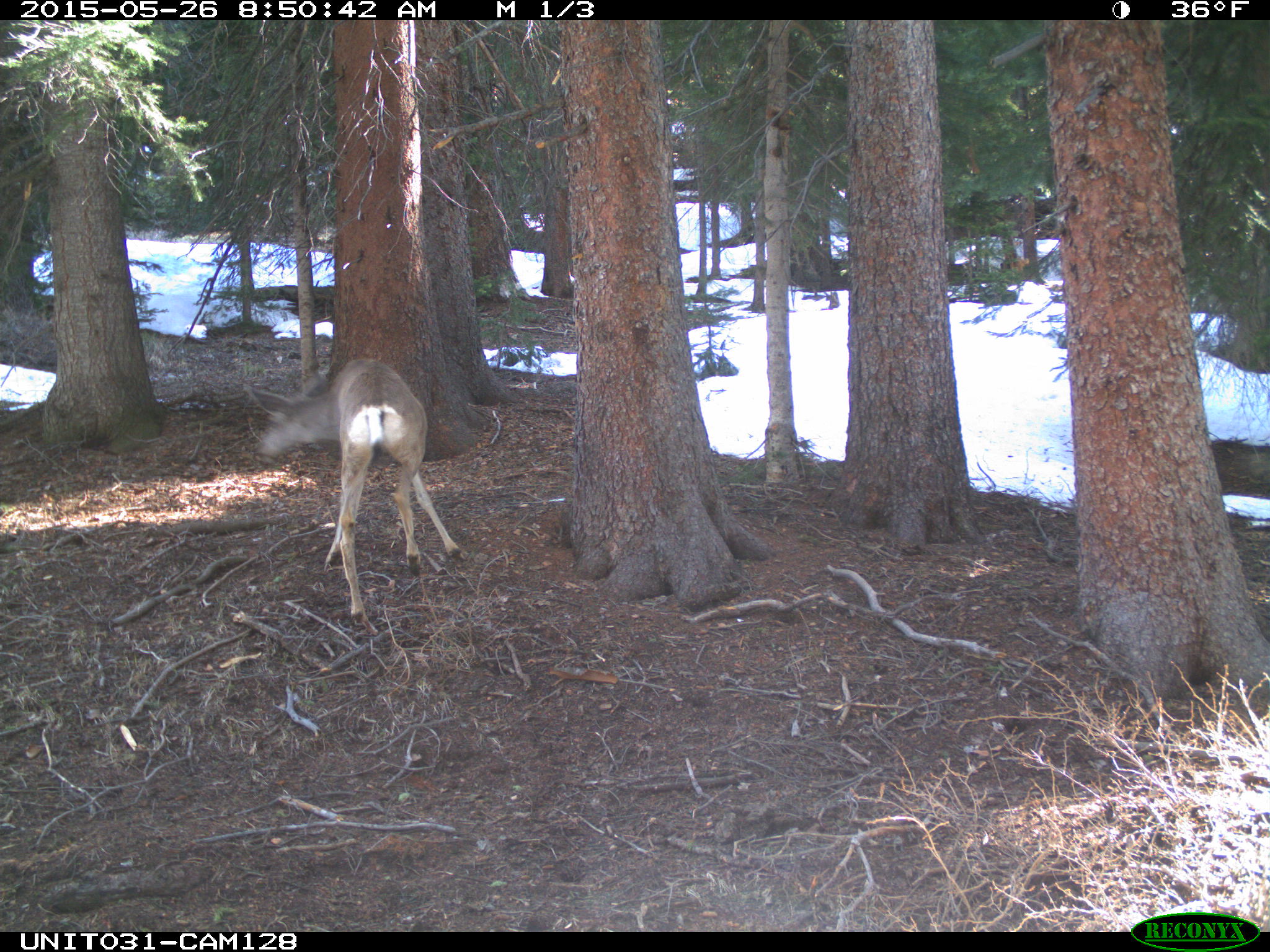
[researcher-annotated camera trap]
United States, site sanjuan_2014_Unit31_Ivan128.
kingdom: Animalia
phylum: Chordata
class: Mammalia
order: Artiodactyla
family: Cervidae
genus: Odocoileus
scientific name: Odocoileus hemionus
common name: mule deer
Odocoileus hemionus (mule deer).